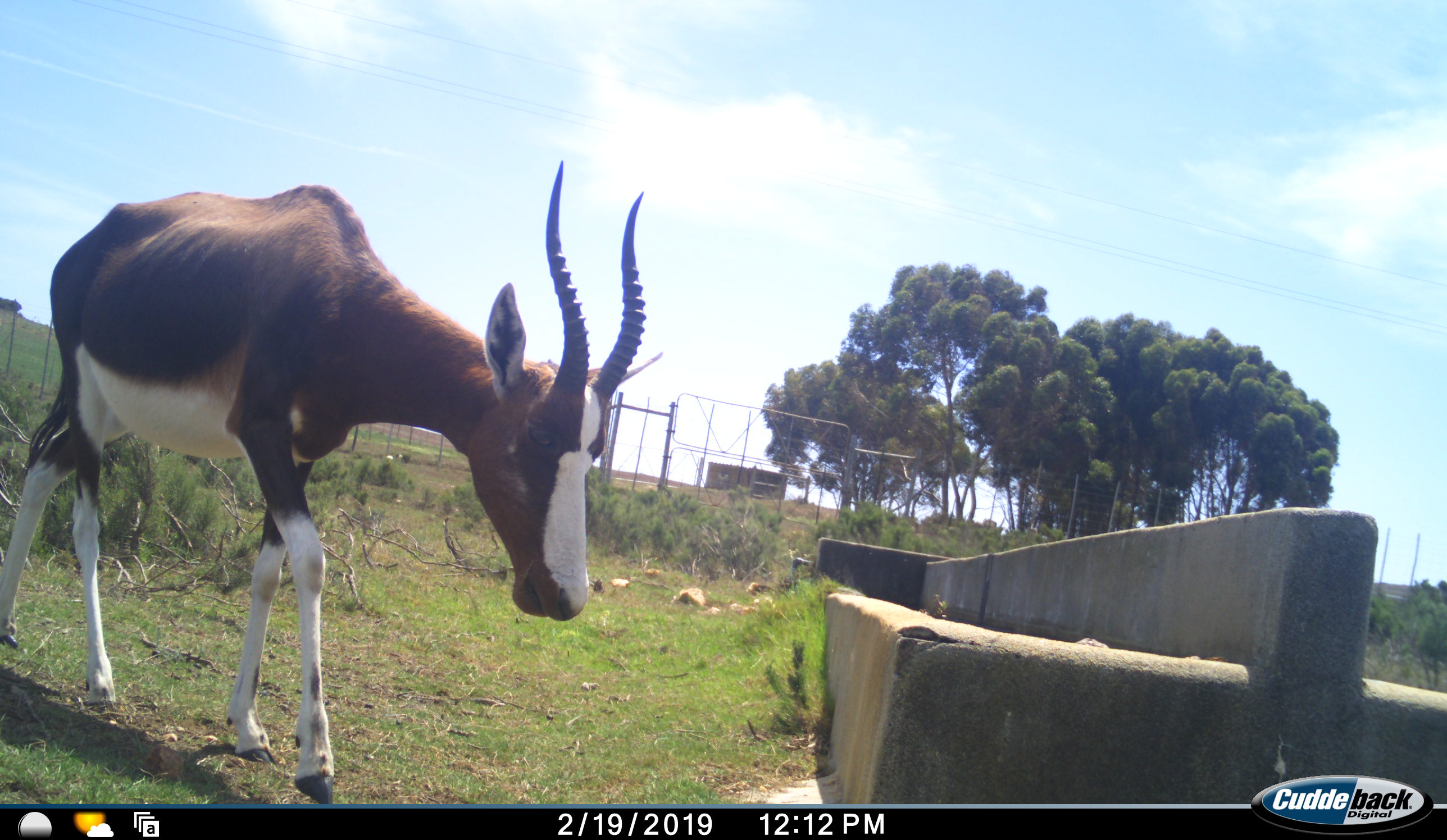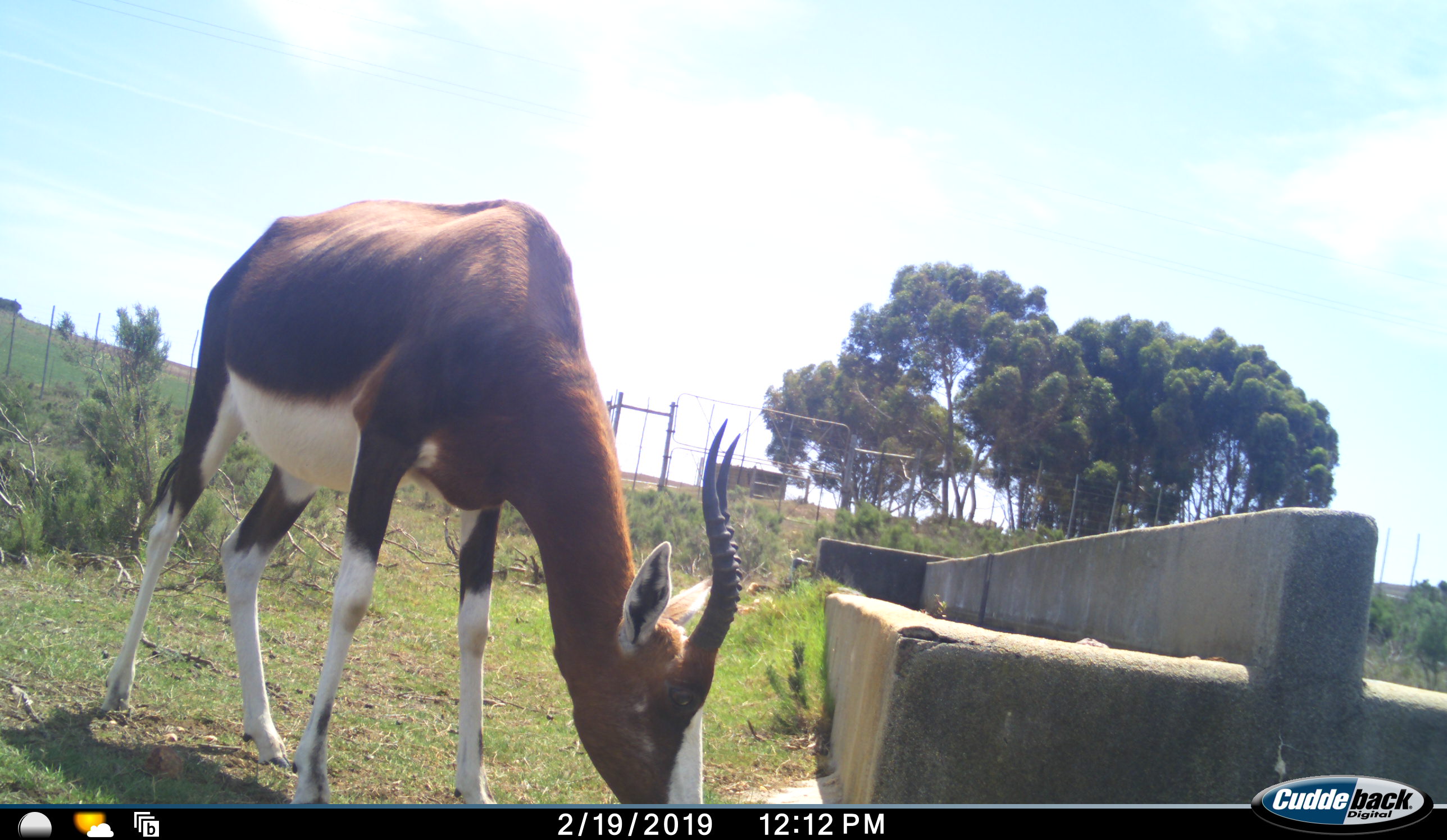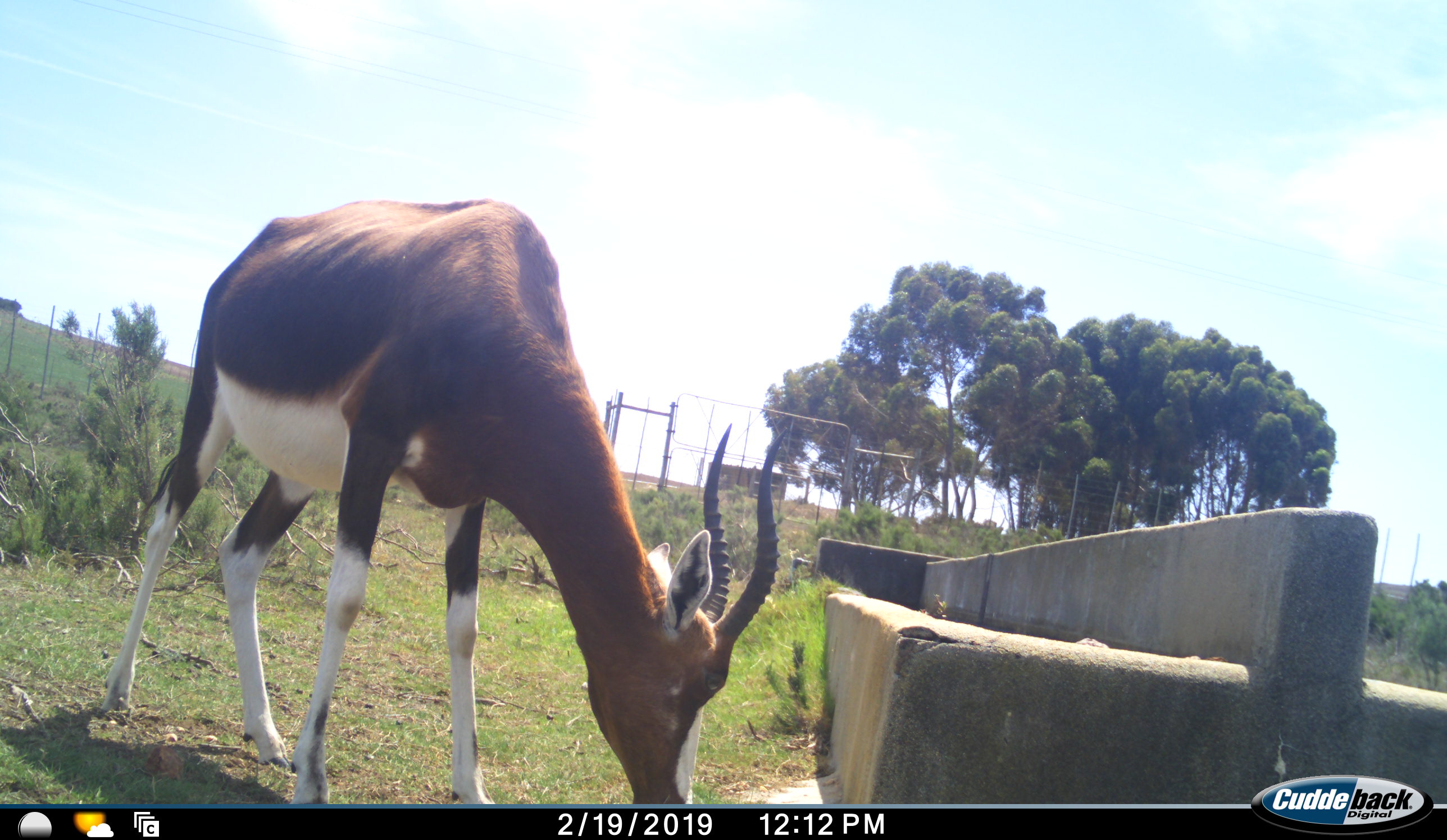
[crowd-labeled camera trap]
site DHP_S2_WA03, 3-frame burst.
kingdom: Animalia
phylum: Chordata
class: Mammalia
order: Artiodactyla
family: Bovidae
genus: Damaliscus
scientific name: Damaliscus pygargus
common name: bontebok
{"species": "bontebok (Damaliscus pygargus)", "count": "1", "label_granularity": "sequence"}